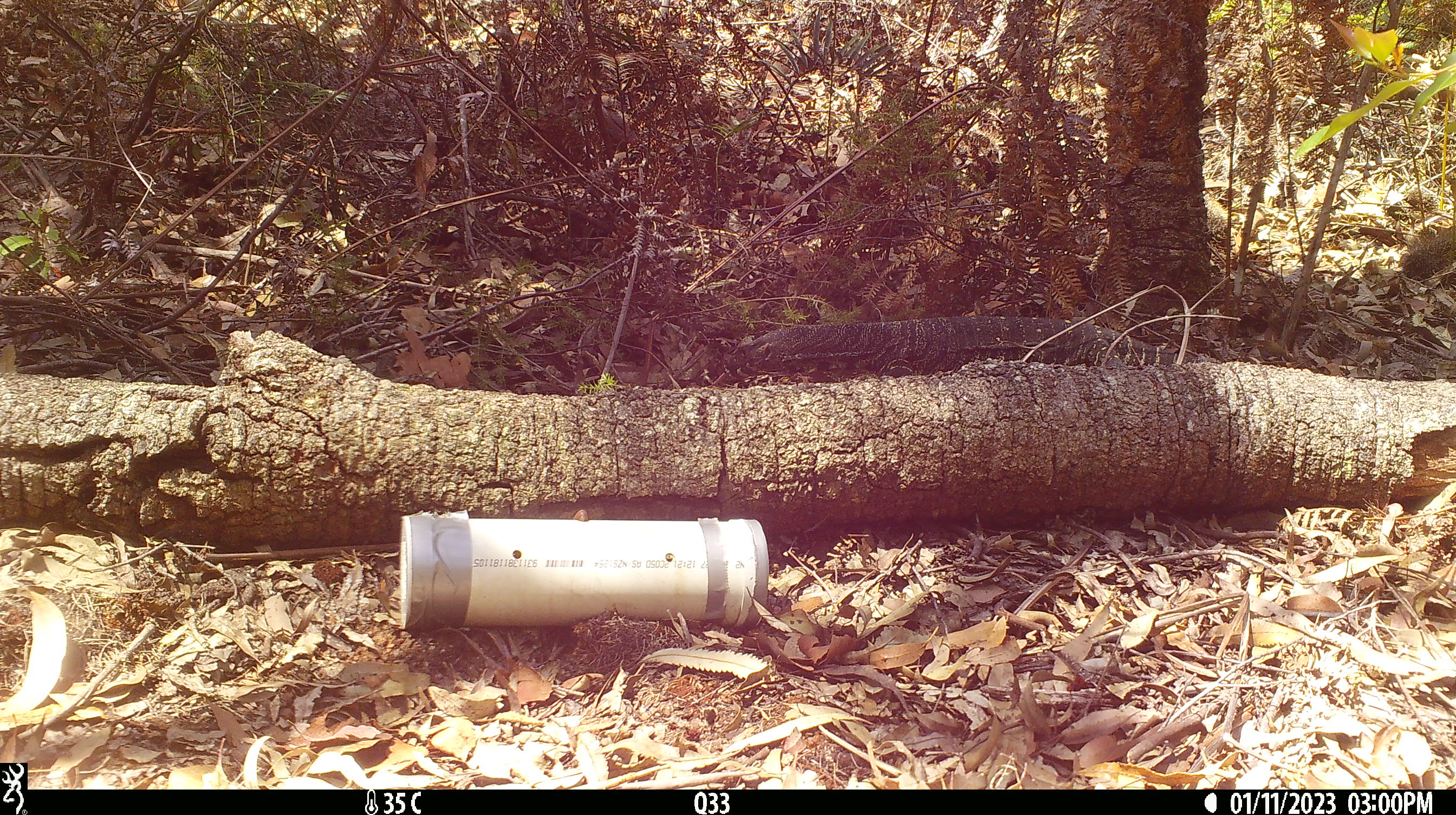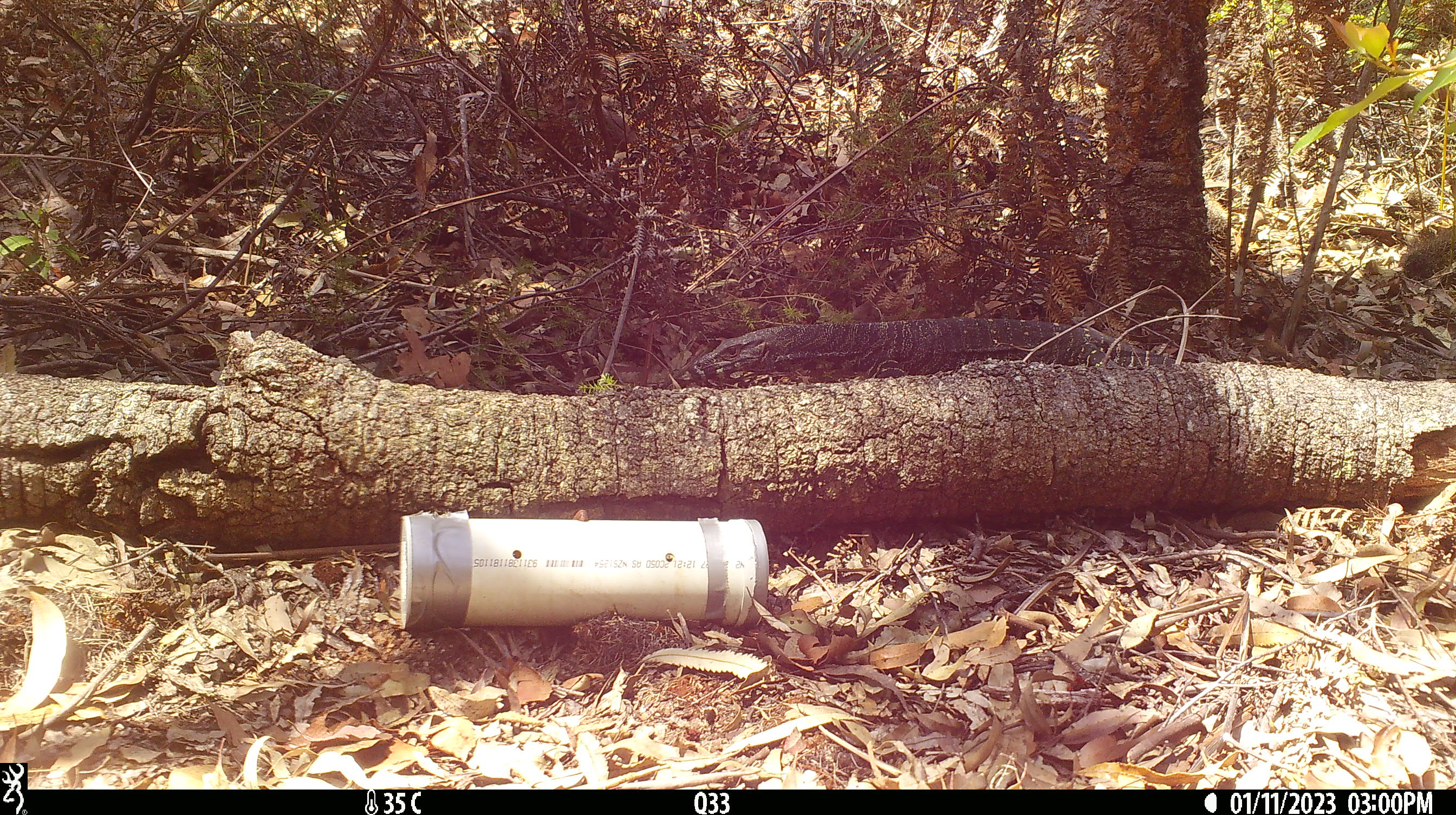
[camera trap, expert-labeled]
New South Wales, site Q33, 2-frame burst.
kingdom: Animalia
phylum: Chordata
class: Reptilia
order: Squamata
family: Varanidae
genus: Varanus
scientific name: Varanus varius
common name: lace monitor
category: goanna